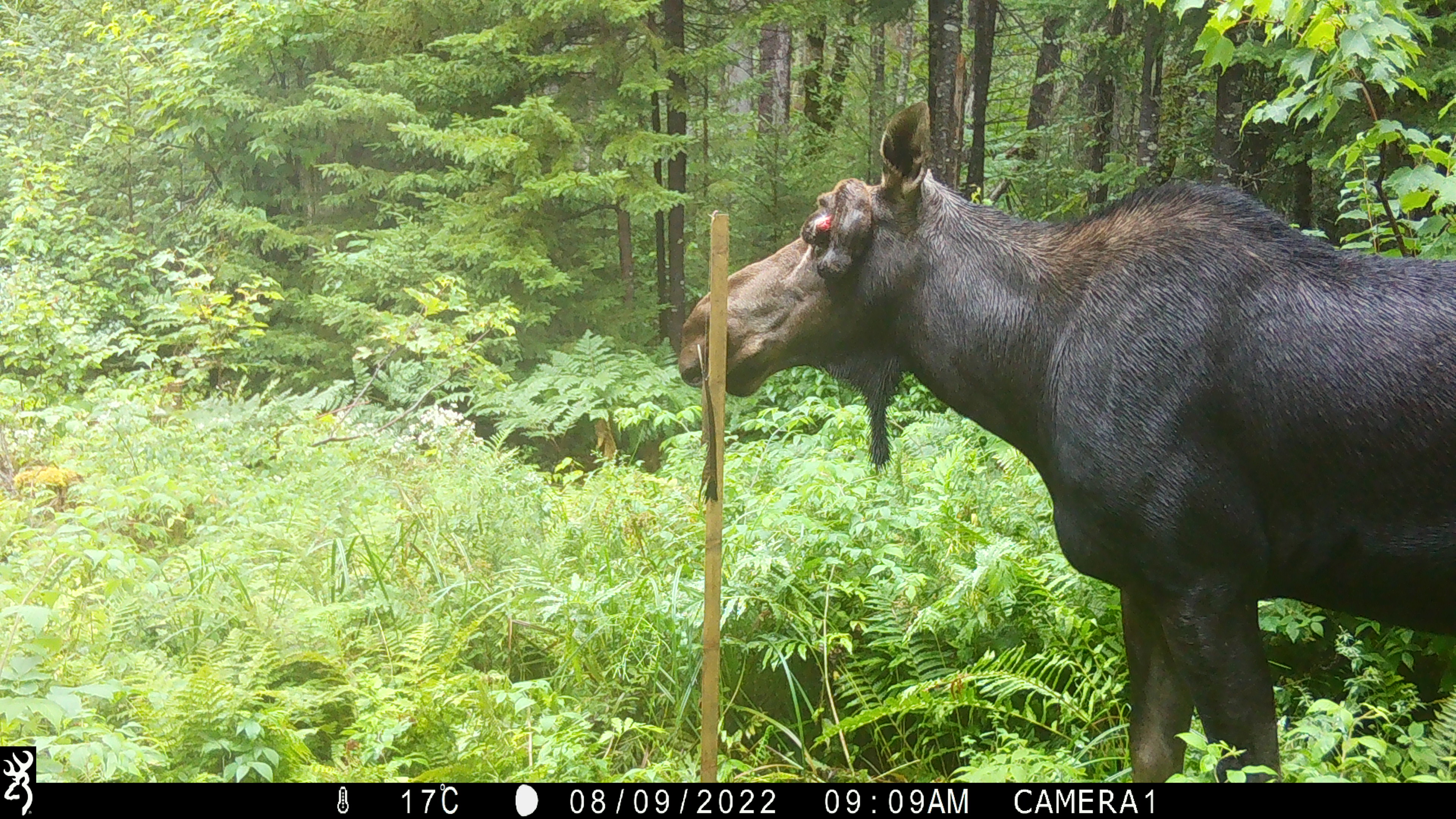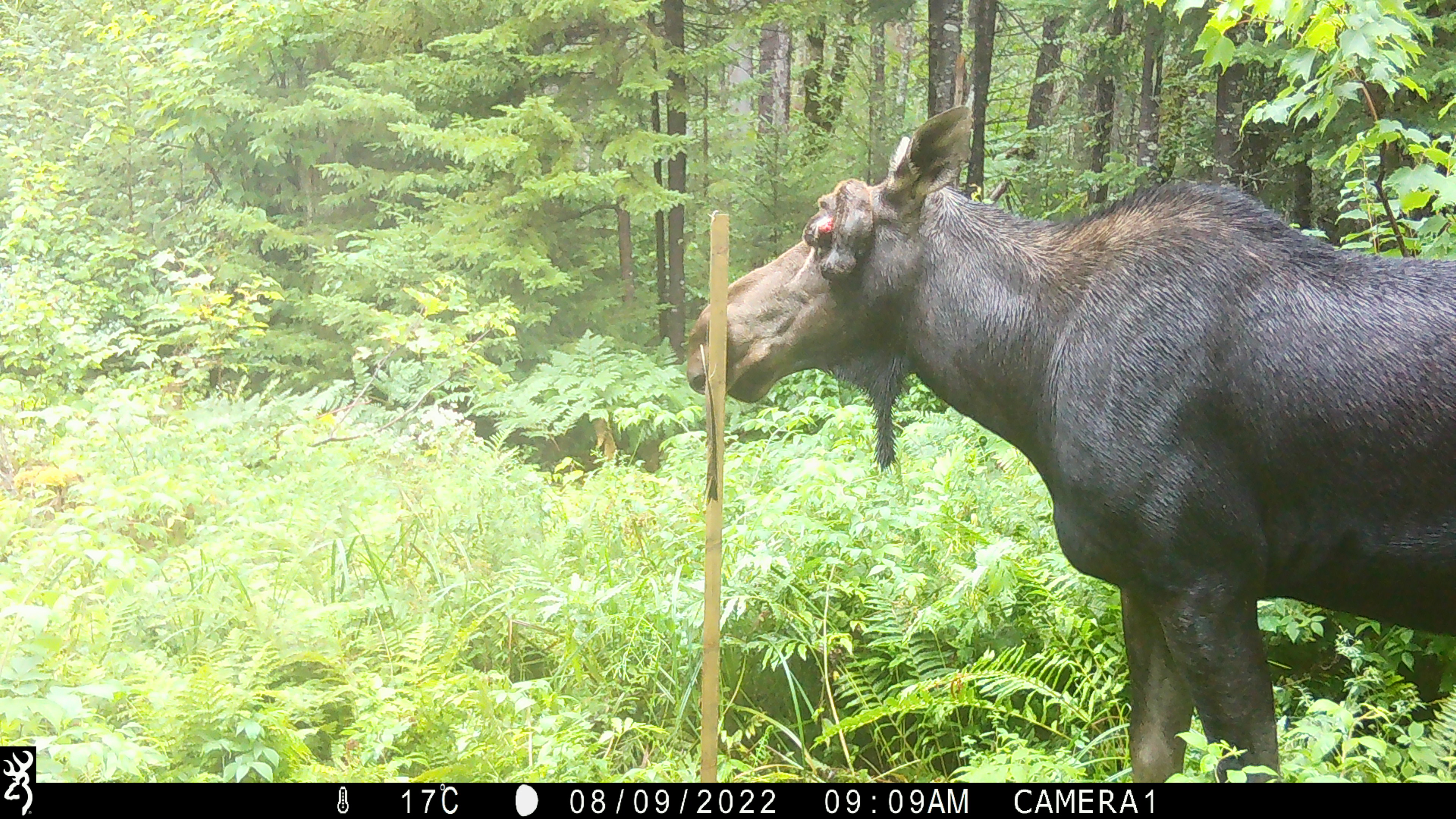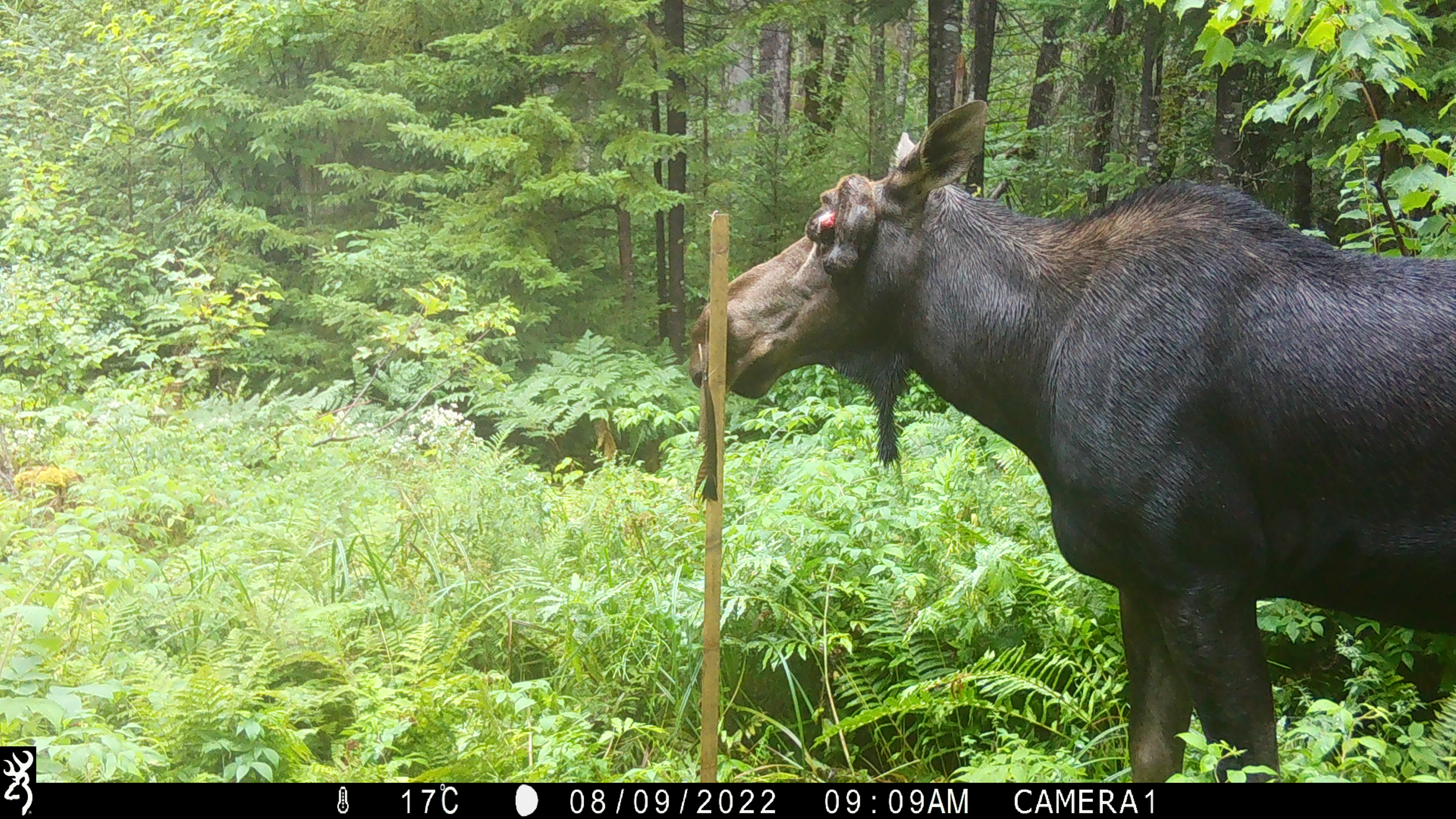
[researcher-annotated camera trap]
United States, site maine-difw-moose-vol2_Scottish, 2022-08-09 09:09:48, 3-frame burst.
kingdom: Animalia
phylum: Chordata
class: Mammalia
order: Artiodactyla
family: Cervidae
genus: Alces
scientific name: Alces alces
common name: moose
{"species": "moose (Alces alces)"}